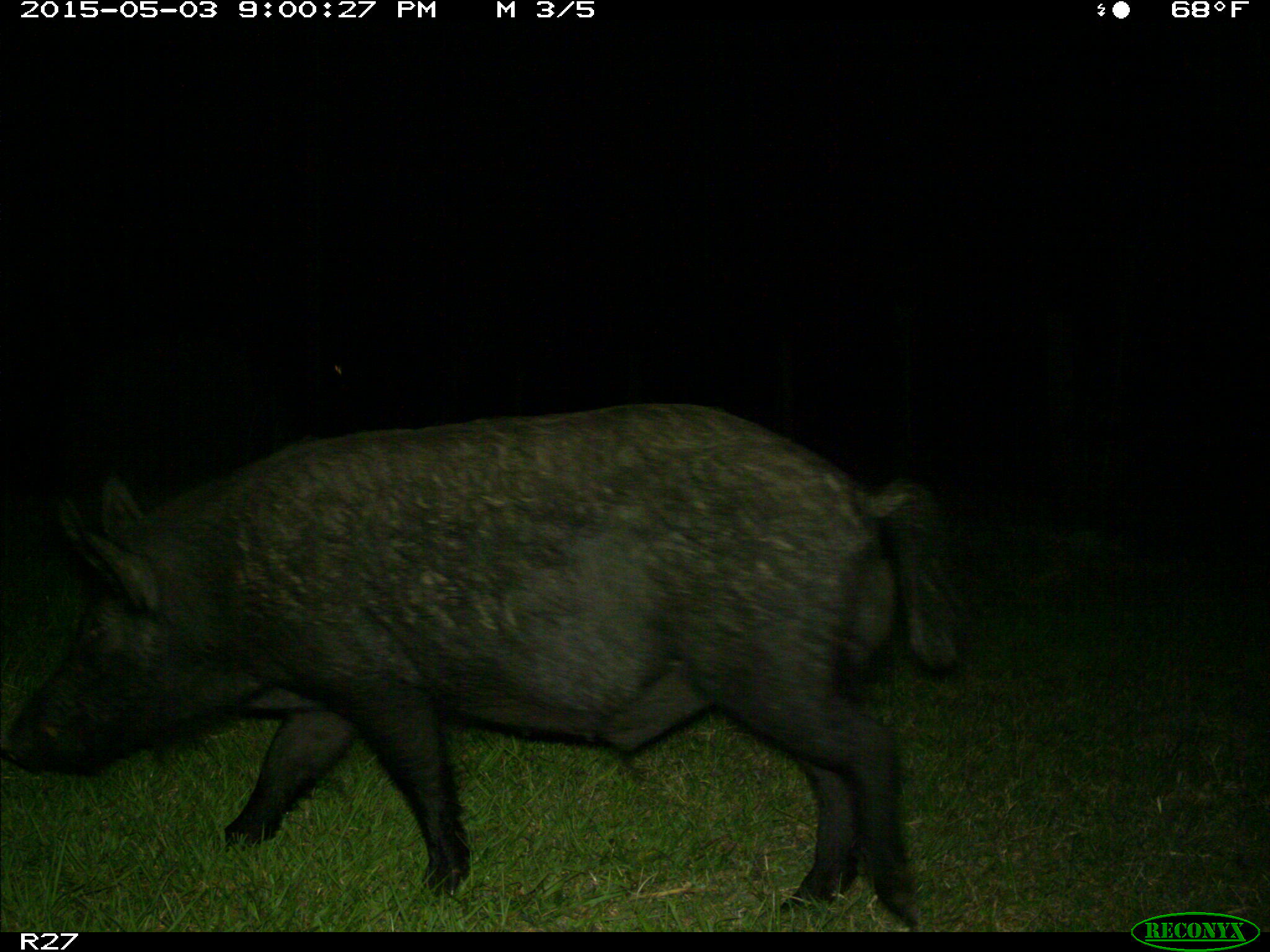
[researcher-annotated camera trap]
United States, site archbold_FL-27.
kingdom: Animalia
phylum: Chordata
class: Mammalia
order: Artiodactyla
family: Suidae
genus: Sus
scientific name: Sus scrofa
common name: wild boar